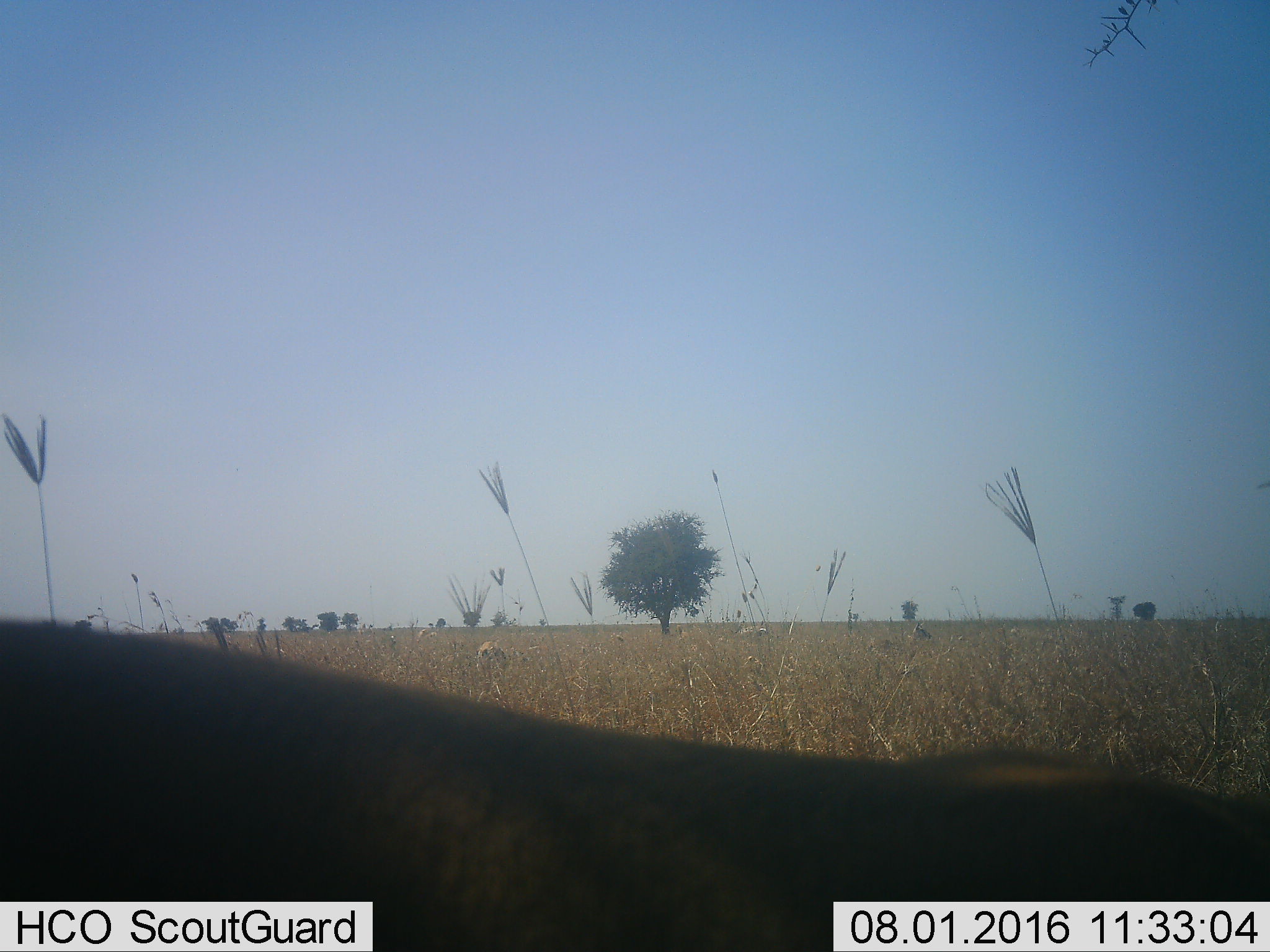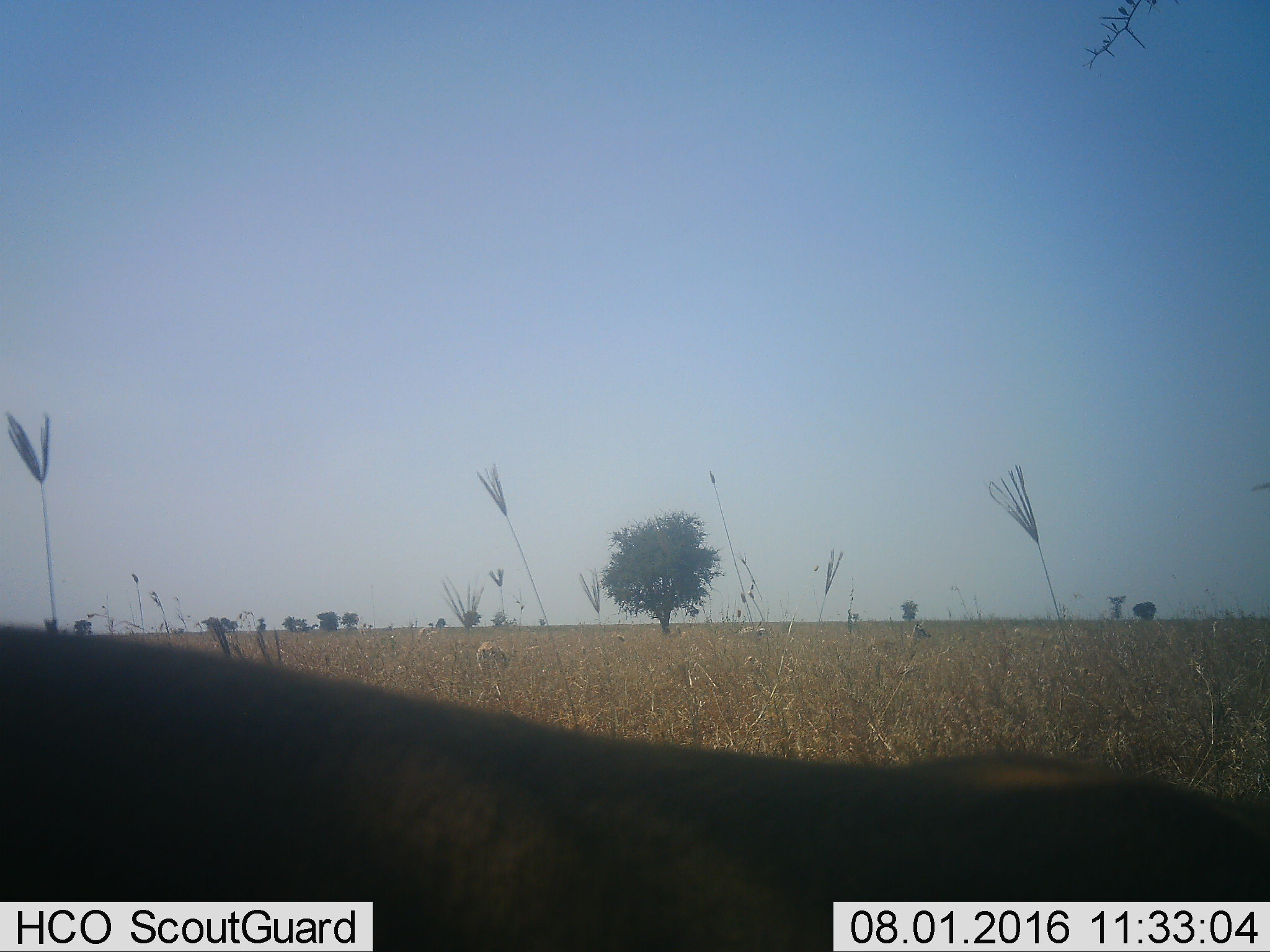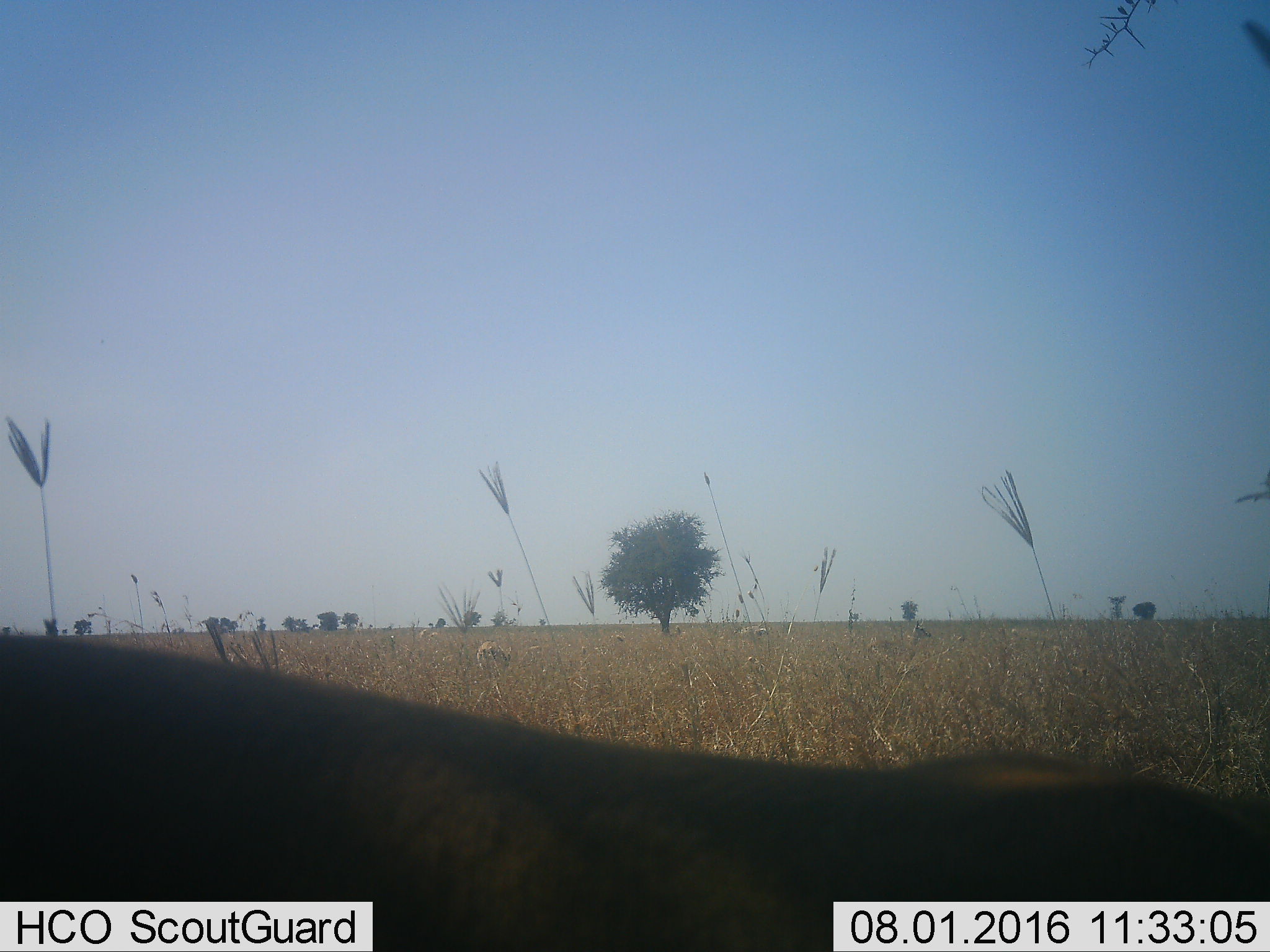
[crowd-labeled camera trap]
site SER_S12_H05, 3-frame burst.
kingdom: Animalia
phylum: Chordata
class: Mammalia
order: Artiodactyla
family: Bovidae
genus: Eudorcas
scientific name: Eudorcas thomsonii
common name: thomson's gazelle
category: gazellethomsons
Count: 4.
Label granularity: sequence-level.